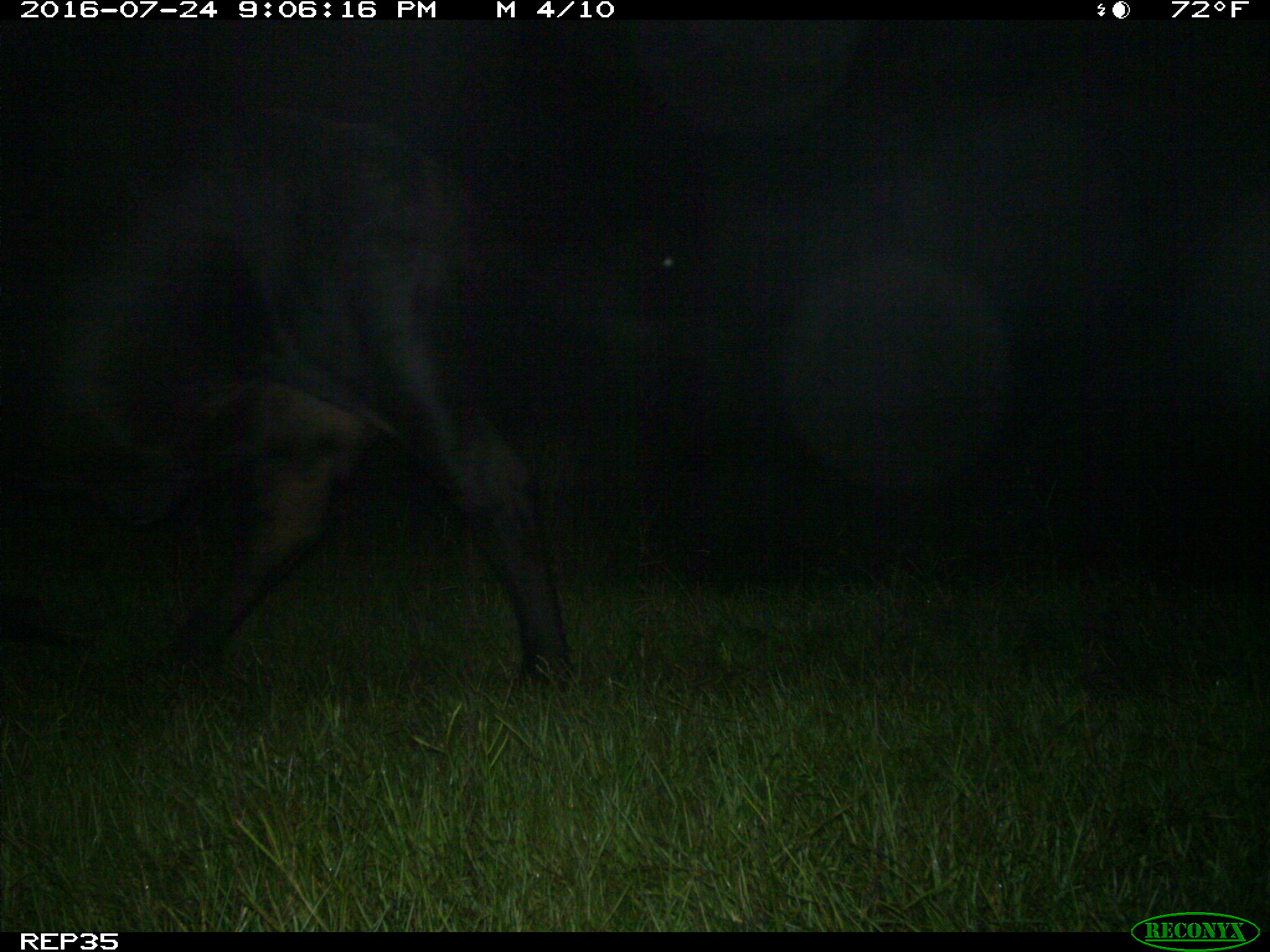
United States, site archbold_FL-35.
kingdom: Animalia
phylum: Chordata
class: Mammalia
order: Artiodactyla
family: Bovidae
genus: Bos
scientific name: Bos taurus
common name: domestic cow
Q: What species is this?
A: Bos taurus (domestic cow).